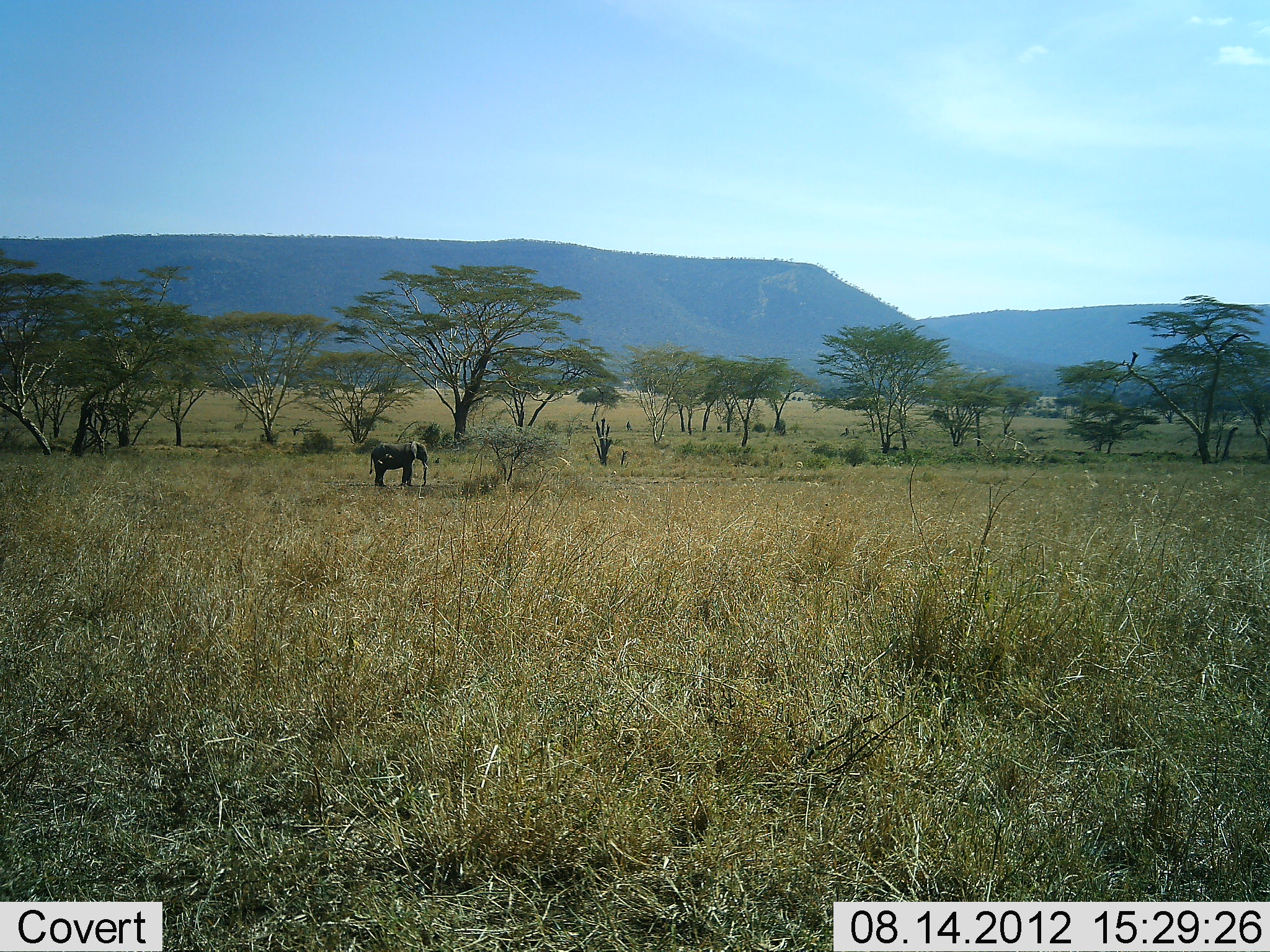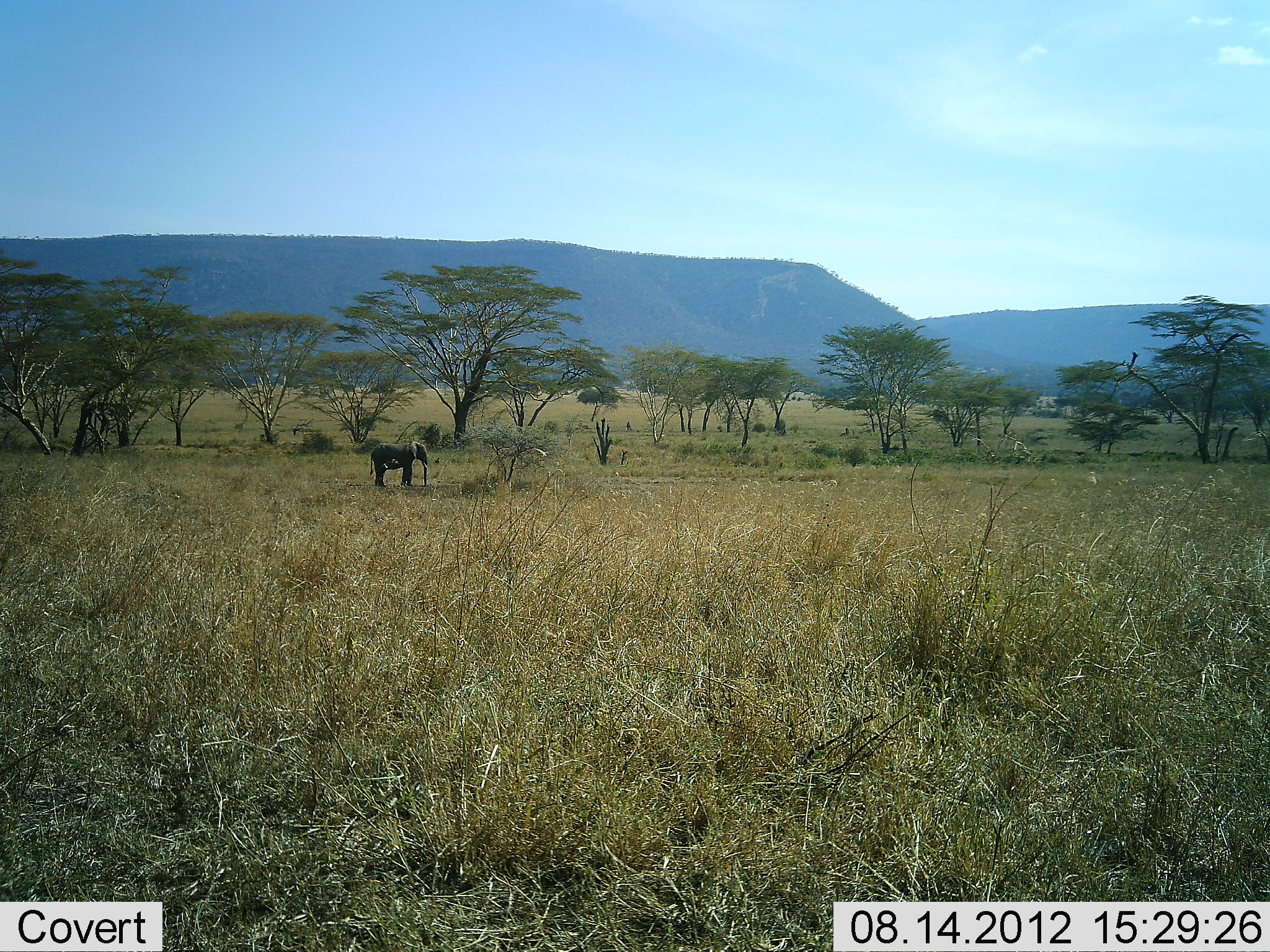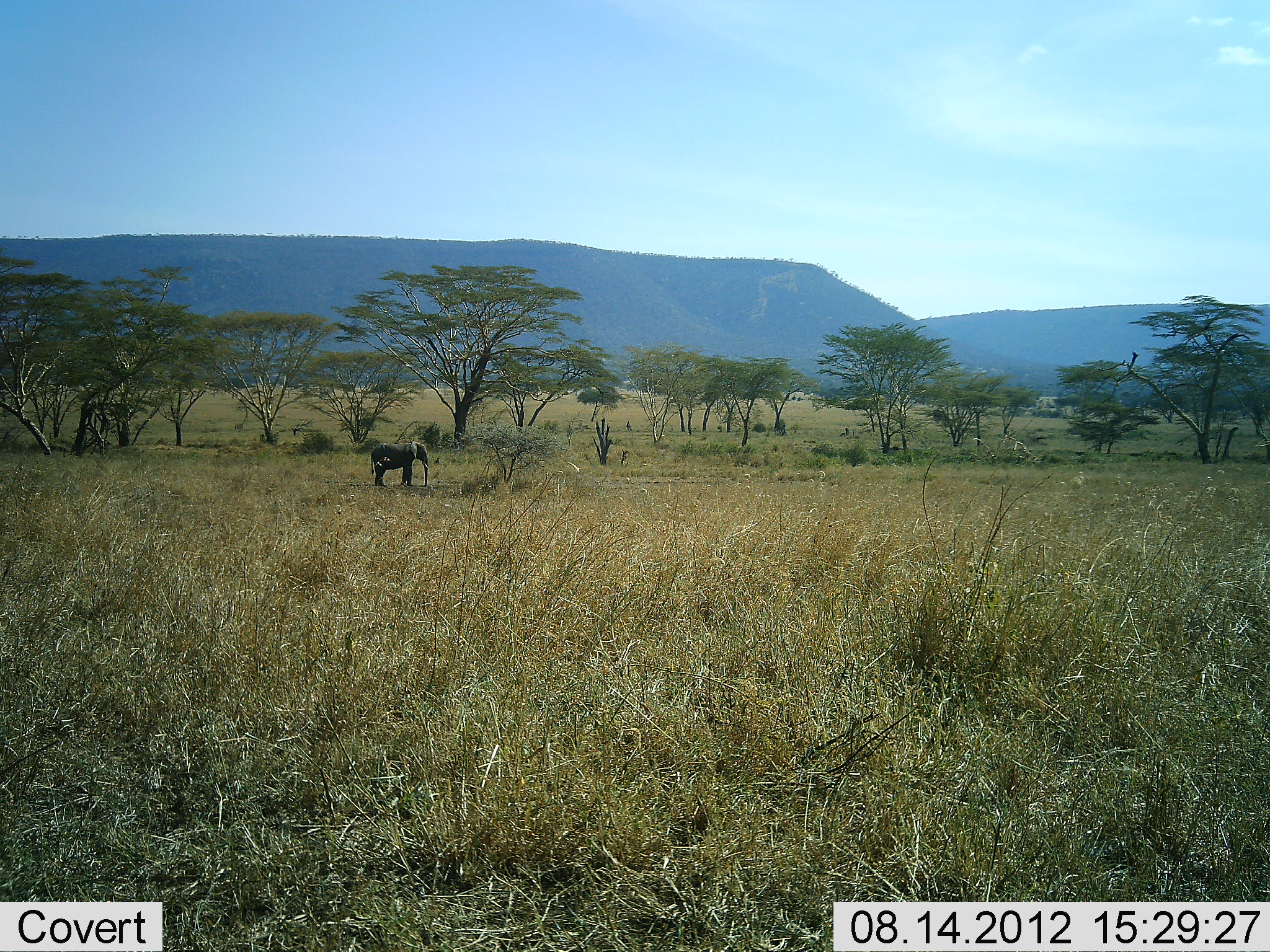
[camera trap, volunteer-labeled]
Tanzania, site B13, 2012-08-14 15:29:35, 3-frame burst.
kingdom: Animalia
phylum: Chordata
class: Mammalia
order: Proboscidea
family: Elephantidae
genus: Loxodonta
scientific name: Loxodonta africana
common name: african bush elephant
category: elephant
Elephant (african bush elephant) (Loxodonta africana), count 1. Behavior (volunteer vote fractions): standing 100%, resting 0%, moving 0%, interacting 0%. Young present (vote fraction): 20%. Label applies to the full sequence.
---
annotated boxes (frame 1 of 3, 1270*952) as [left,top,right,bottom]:
animal: [369,441,429,488]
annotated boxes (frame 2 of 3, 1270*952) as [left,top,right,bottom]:
animal: [370,441,432,488]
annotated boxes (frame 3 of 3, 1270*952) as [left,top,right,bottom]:
animal: [367,441,432,488]